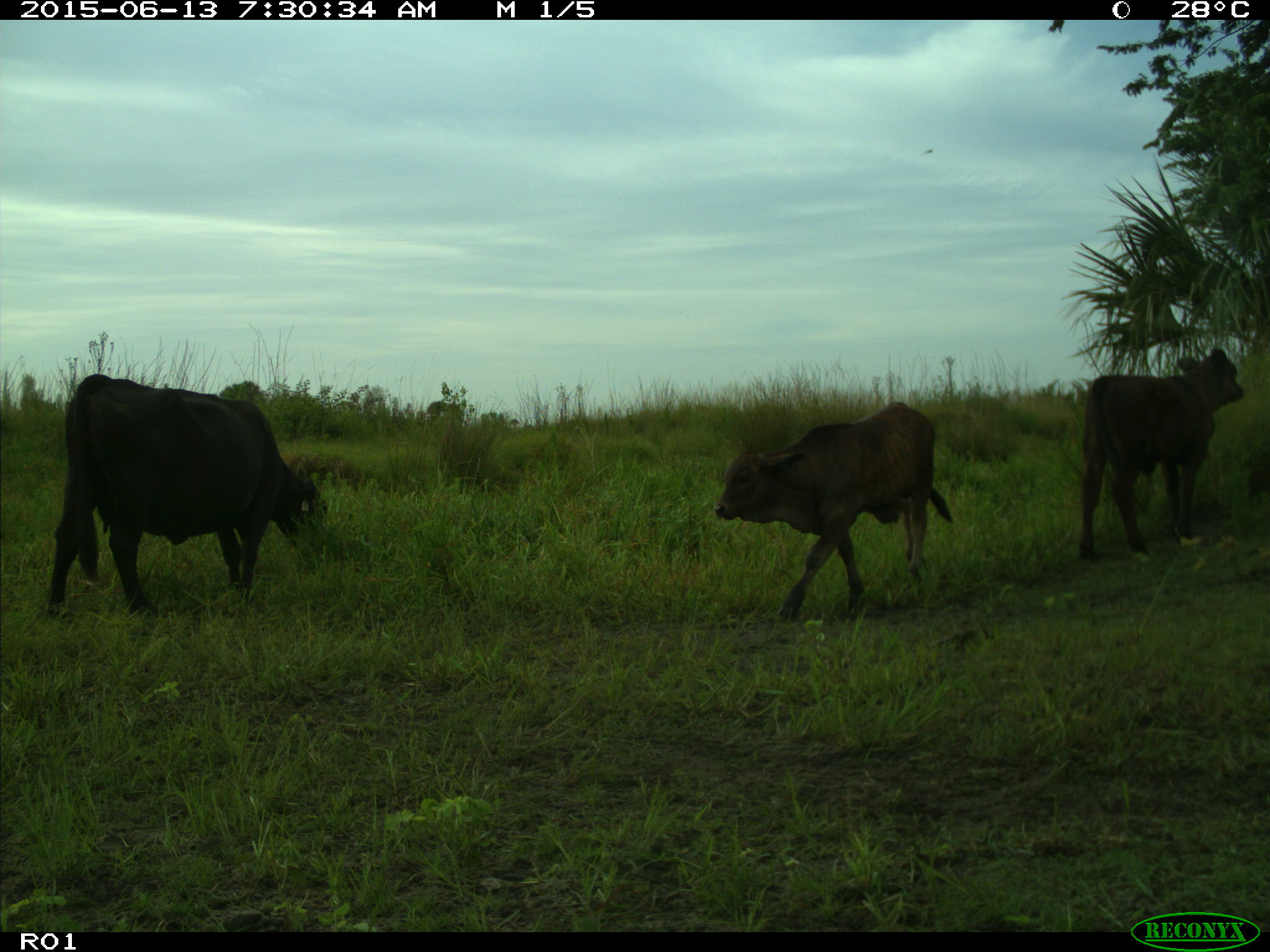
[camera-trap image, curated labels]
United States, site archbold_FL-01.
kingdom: Animalia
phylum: Chordata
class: Mammalia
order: Artiodactyla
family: Bovidae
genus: Bos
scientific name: Bos taurus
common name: domestic cow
Bos taurus (domestic cow).